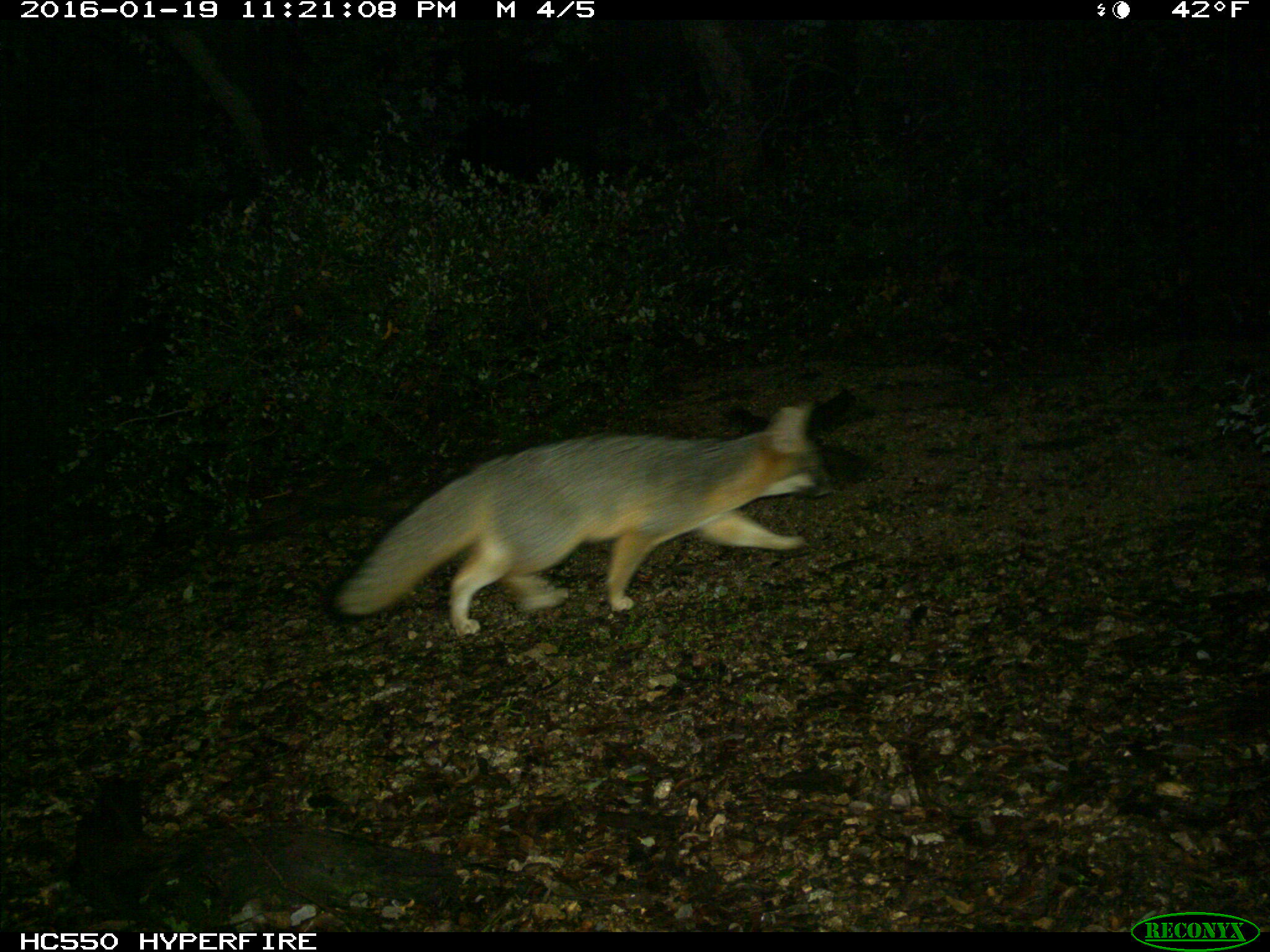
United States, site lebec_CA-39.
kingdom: Animalia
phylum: Chordata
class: Mammalia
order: Carnivora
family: Canidae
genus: Urocyon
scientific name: Urocyon cinereoargenteus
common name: gray fox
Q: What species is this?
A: Urocyon cinereoargenteus (gray fox).